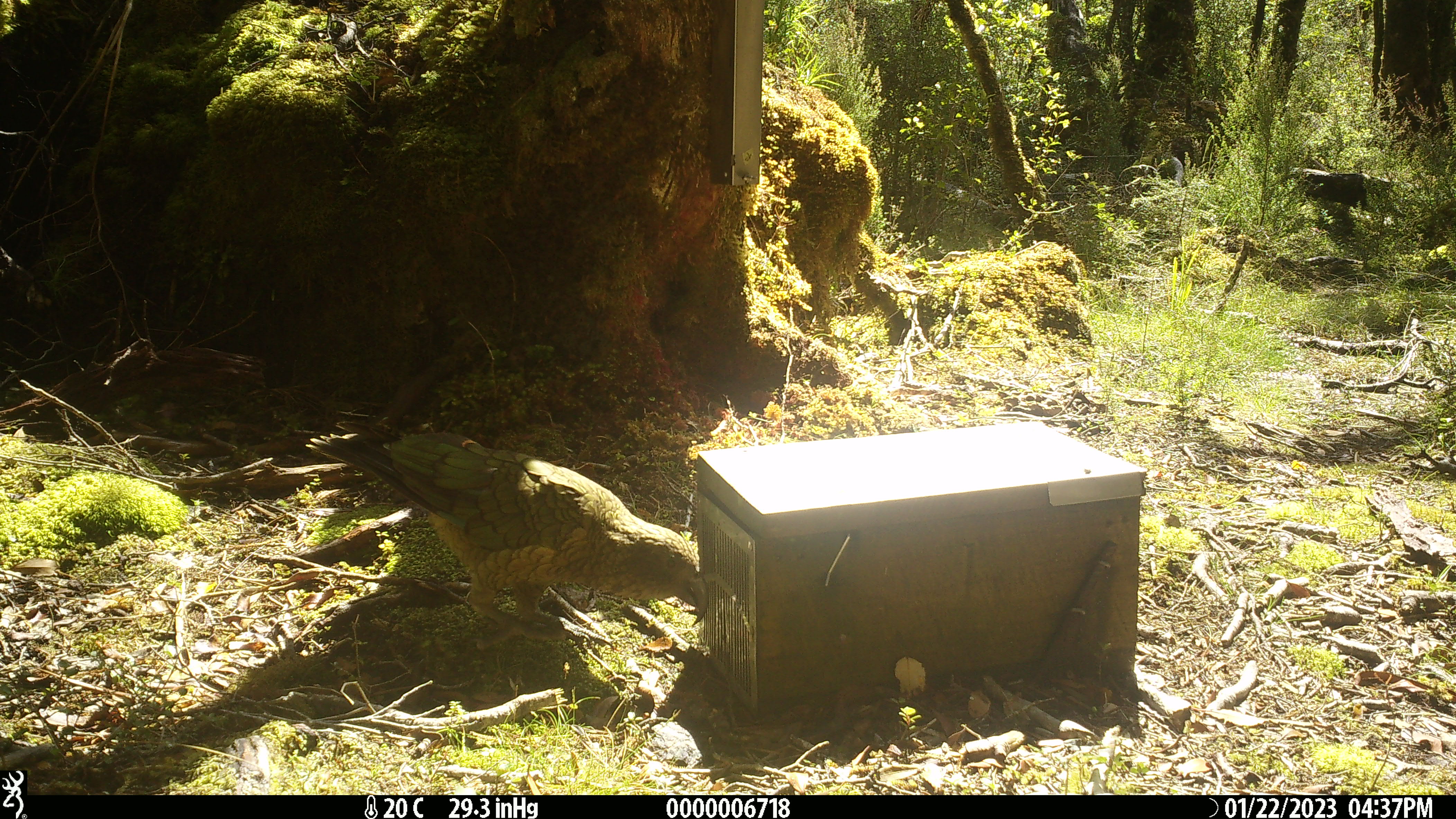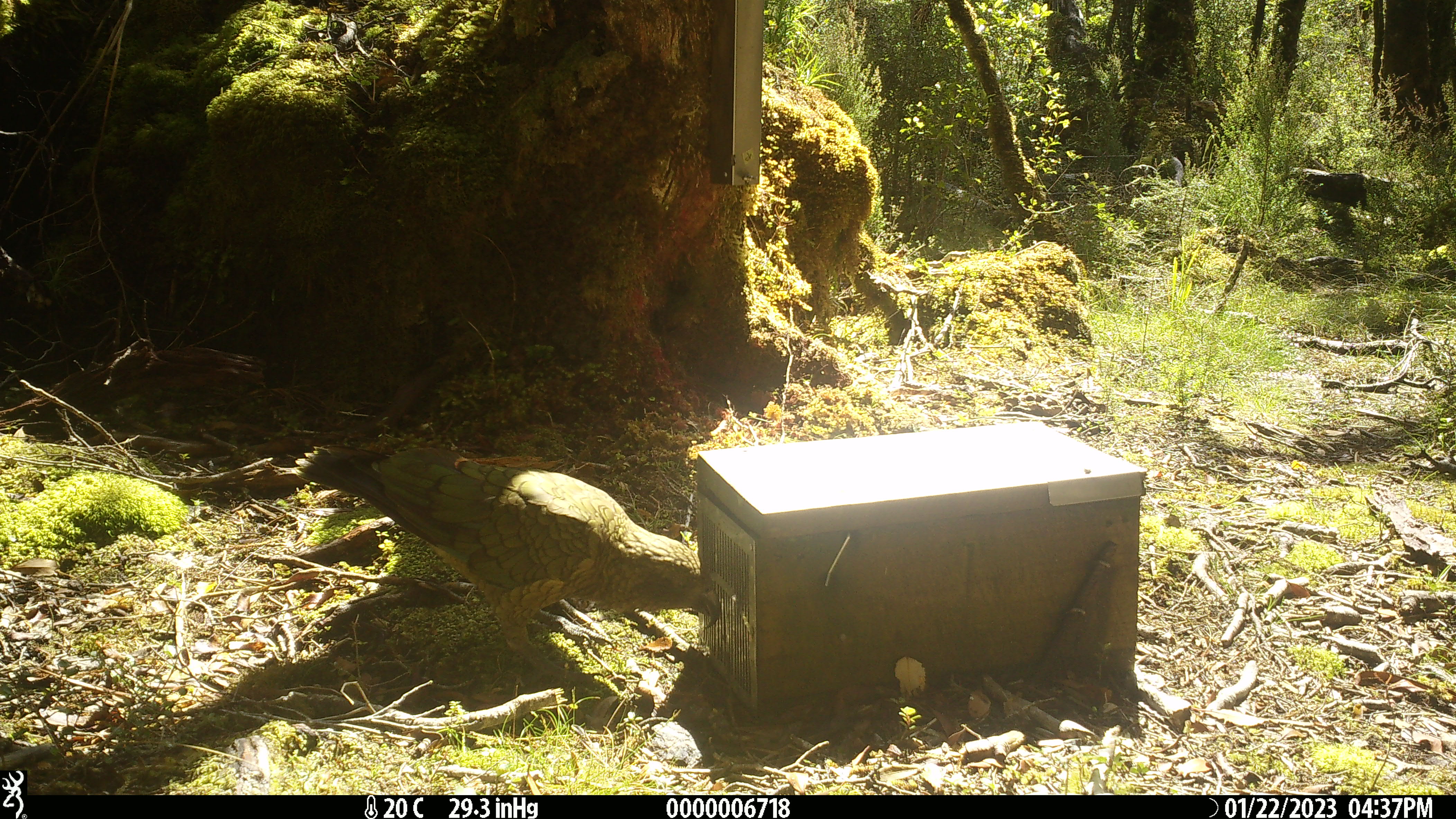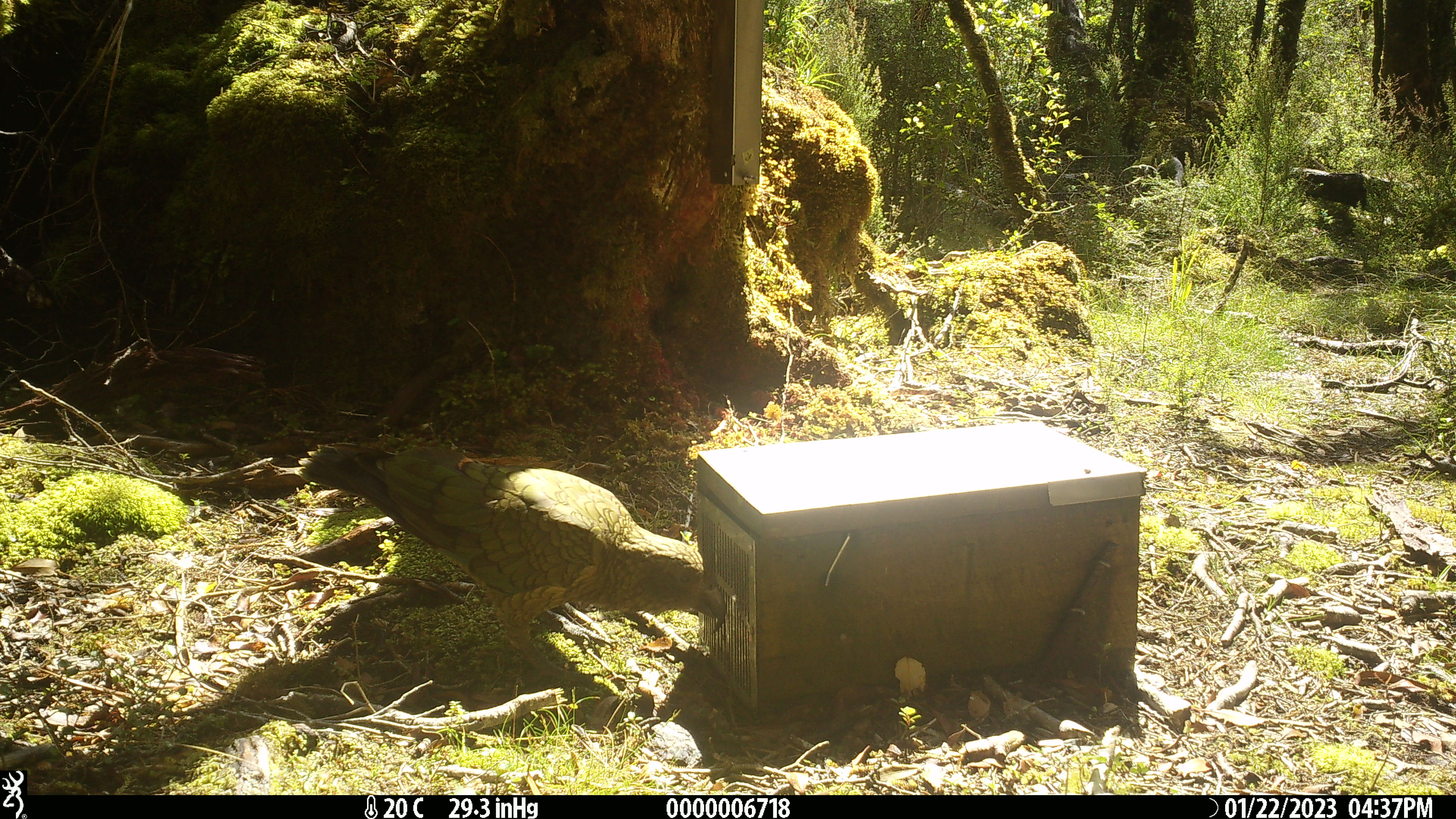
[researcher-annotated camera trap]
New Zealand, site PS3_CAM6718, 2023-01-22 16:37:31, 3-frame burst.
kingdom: Animalia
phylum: Chordata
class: Aves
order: Psittaciformes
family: Strigopidae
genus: Nestor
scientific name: Nestor notabilis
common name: kea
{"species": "kea (Nestor notabilis)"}